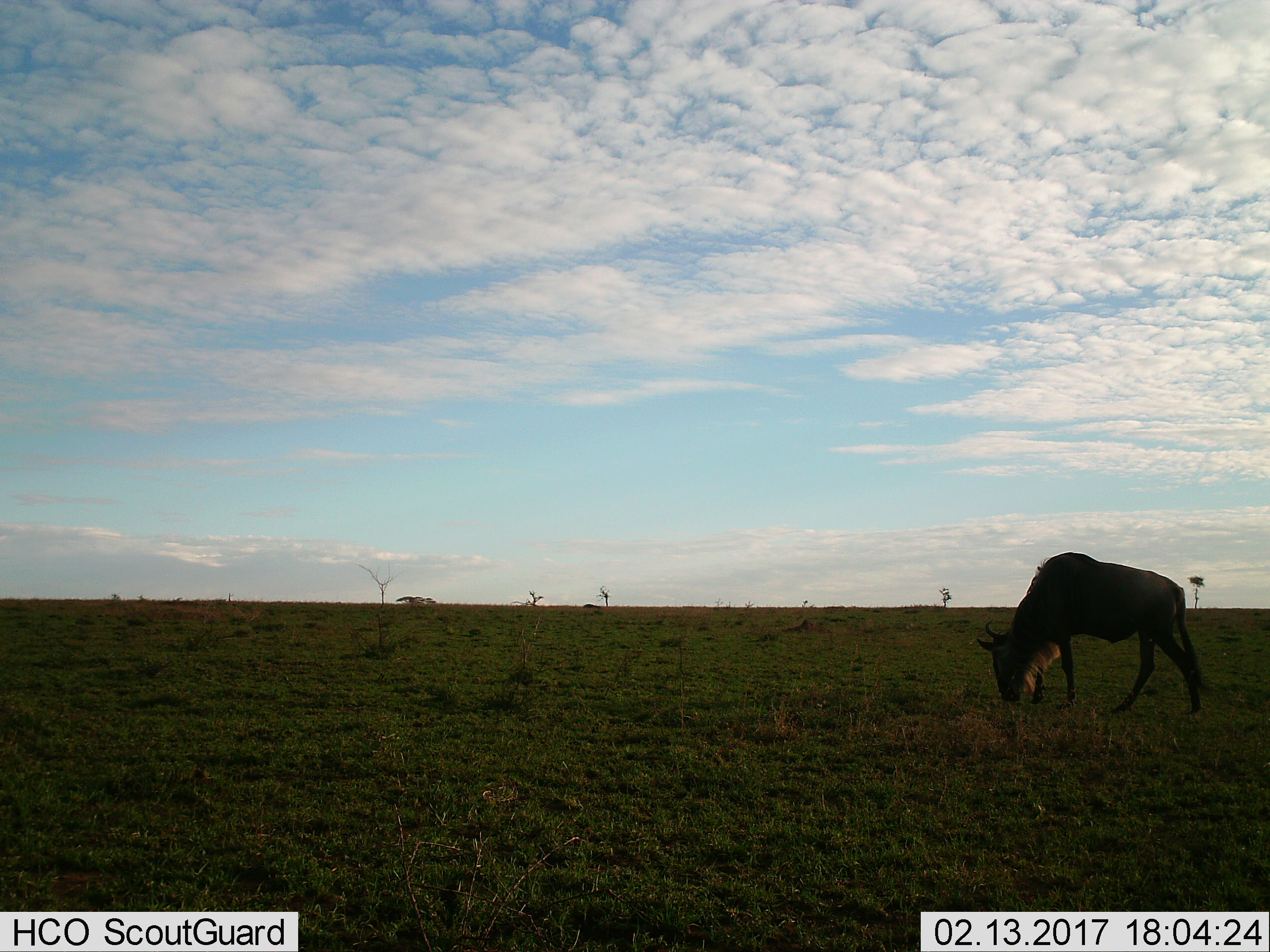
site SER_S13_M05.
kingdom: Animalia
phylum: Chordata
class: Mammalia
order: Artiodactyla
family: Bovidae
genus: Connochaetes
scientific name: Connochaetes taurinus taurinus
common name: blue wildebeest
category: wildebeestblue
Wildebeestblue (blue wildebeest) (Connochaetes taurinus taurinus), count 1. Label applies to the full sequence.